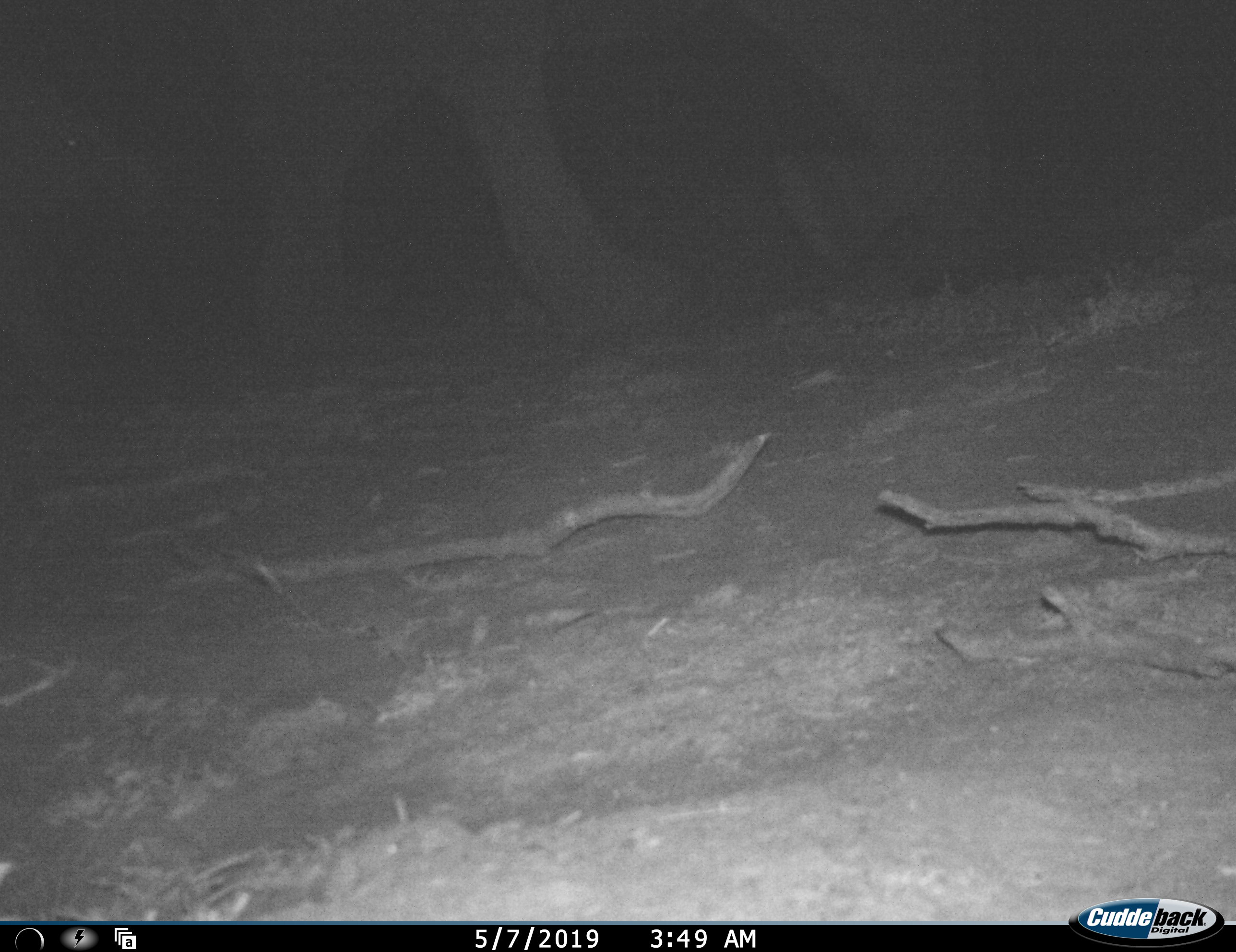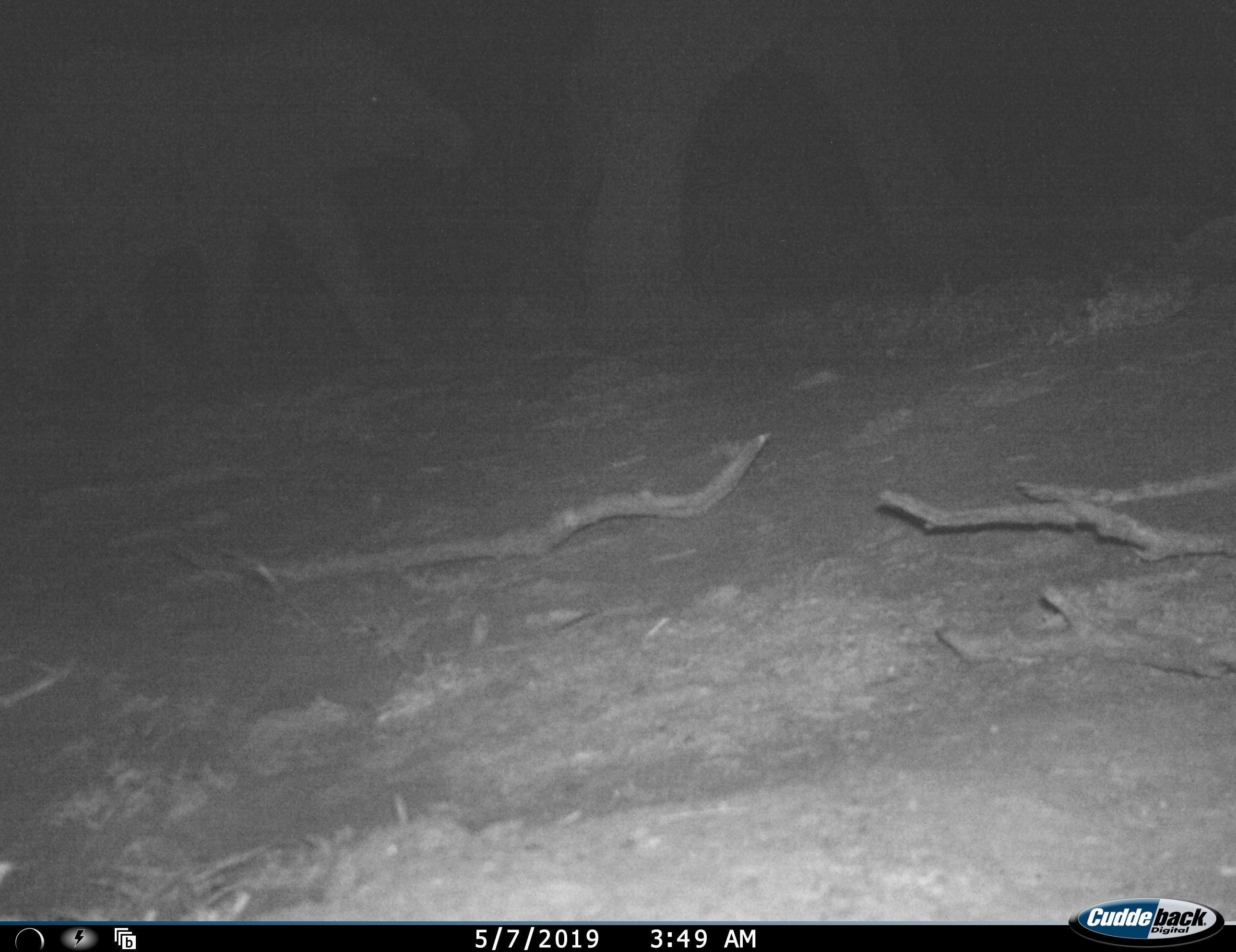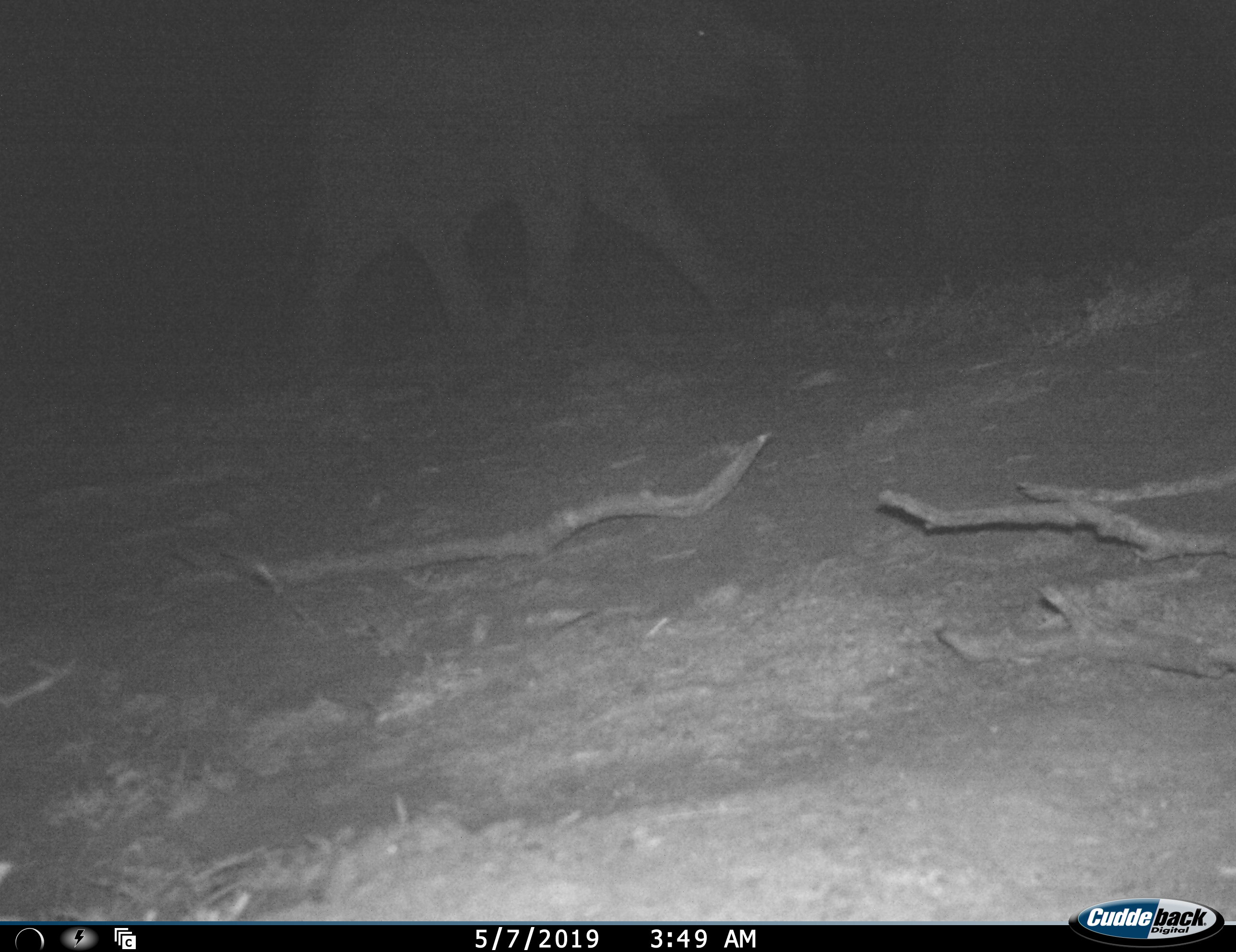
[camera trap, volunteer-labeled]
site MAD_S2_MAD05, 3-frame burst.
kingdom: Animalia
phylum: Chordata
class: Mammalia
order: Proboscidea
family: Elephantidae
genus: Loxodonta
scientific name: Loxodonta africana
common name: african bush elephant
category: elephant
Elephant (african bush elephant) (Loxodonta africana), count 2. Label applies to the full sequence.